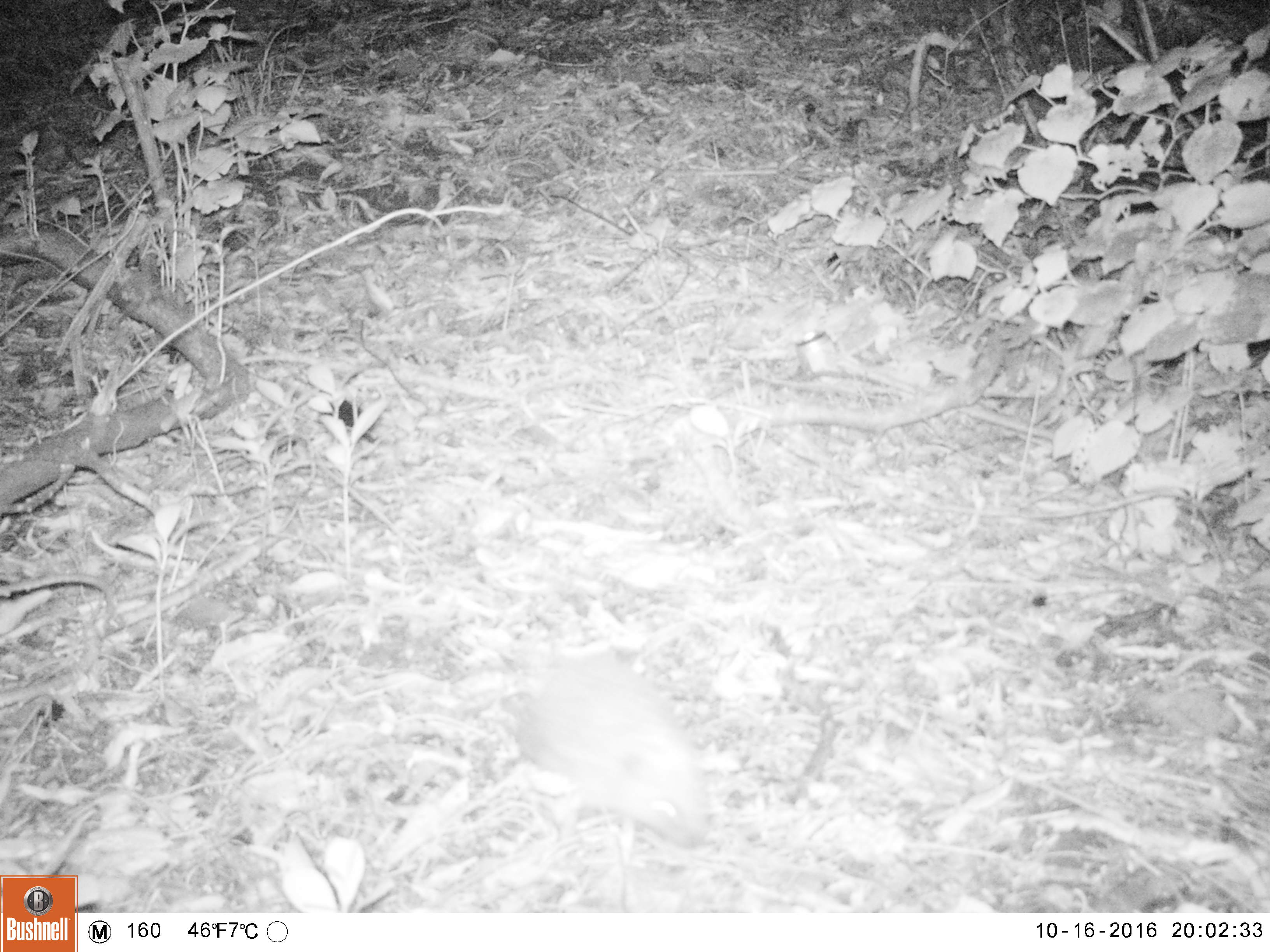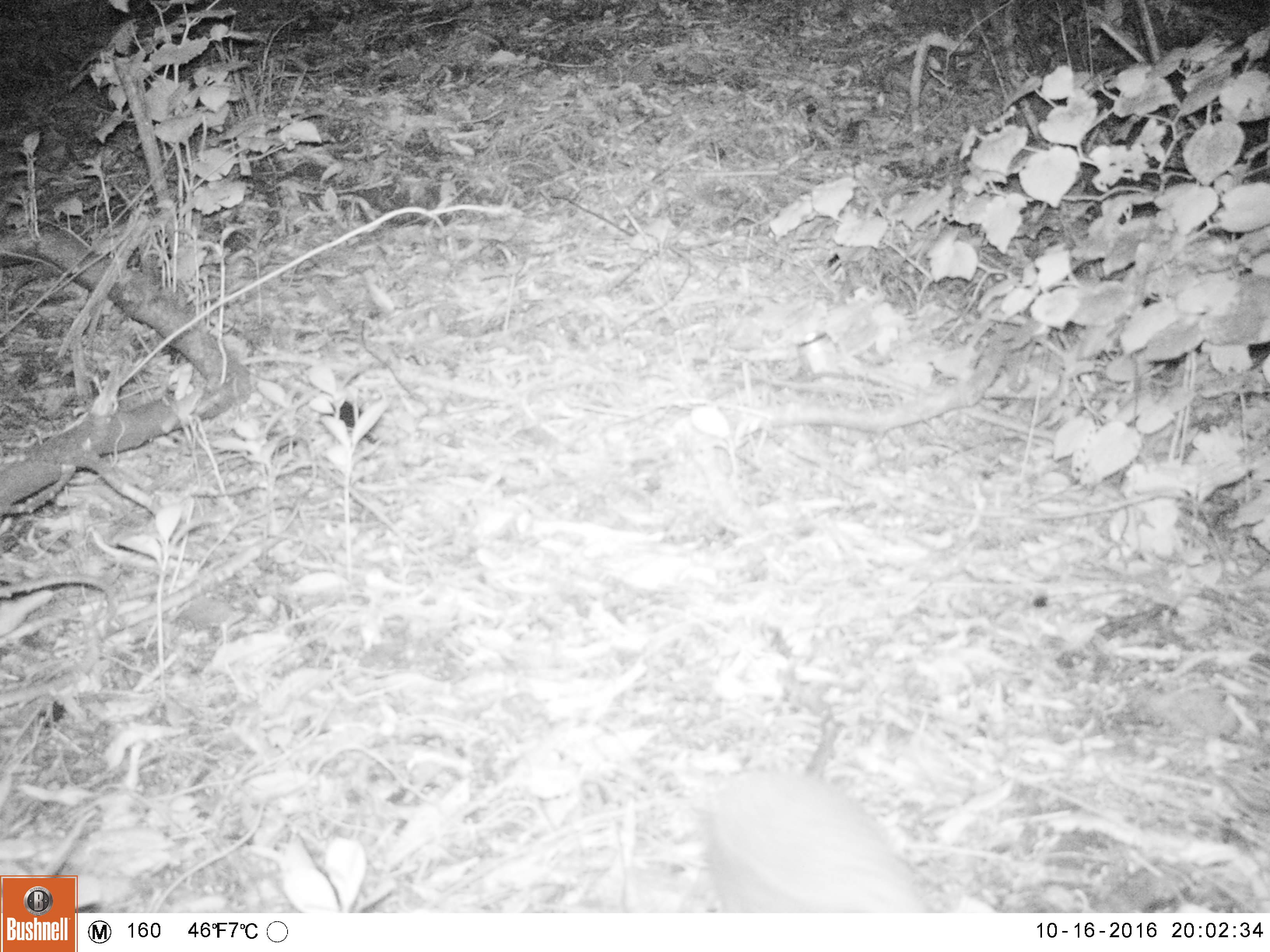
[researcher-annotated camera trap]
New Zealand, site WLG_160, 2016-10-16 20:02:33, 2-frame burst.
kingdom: Animalia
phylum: Chordata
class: Mammalia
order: Eulipotyphla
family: Erinaceidae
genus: Erinaceus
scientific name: Erinaceus europaeus europaeus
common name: european hedgehog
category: hedgehog